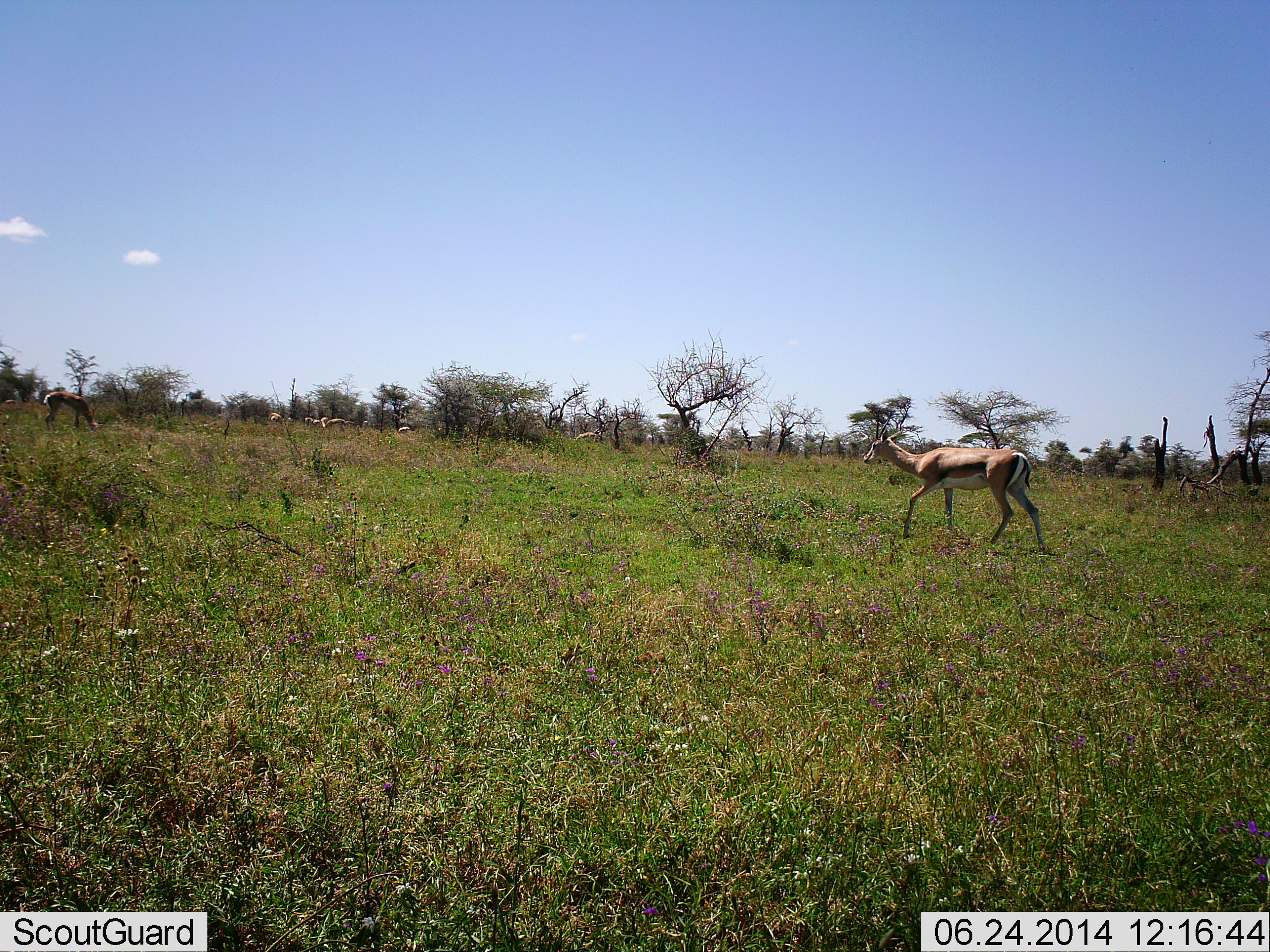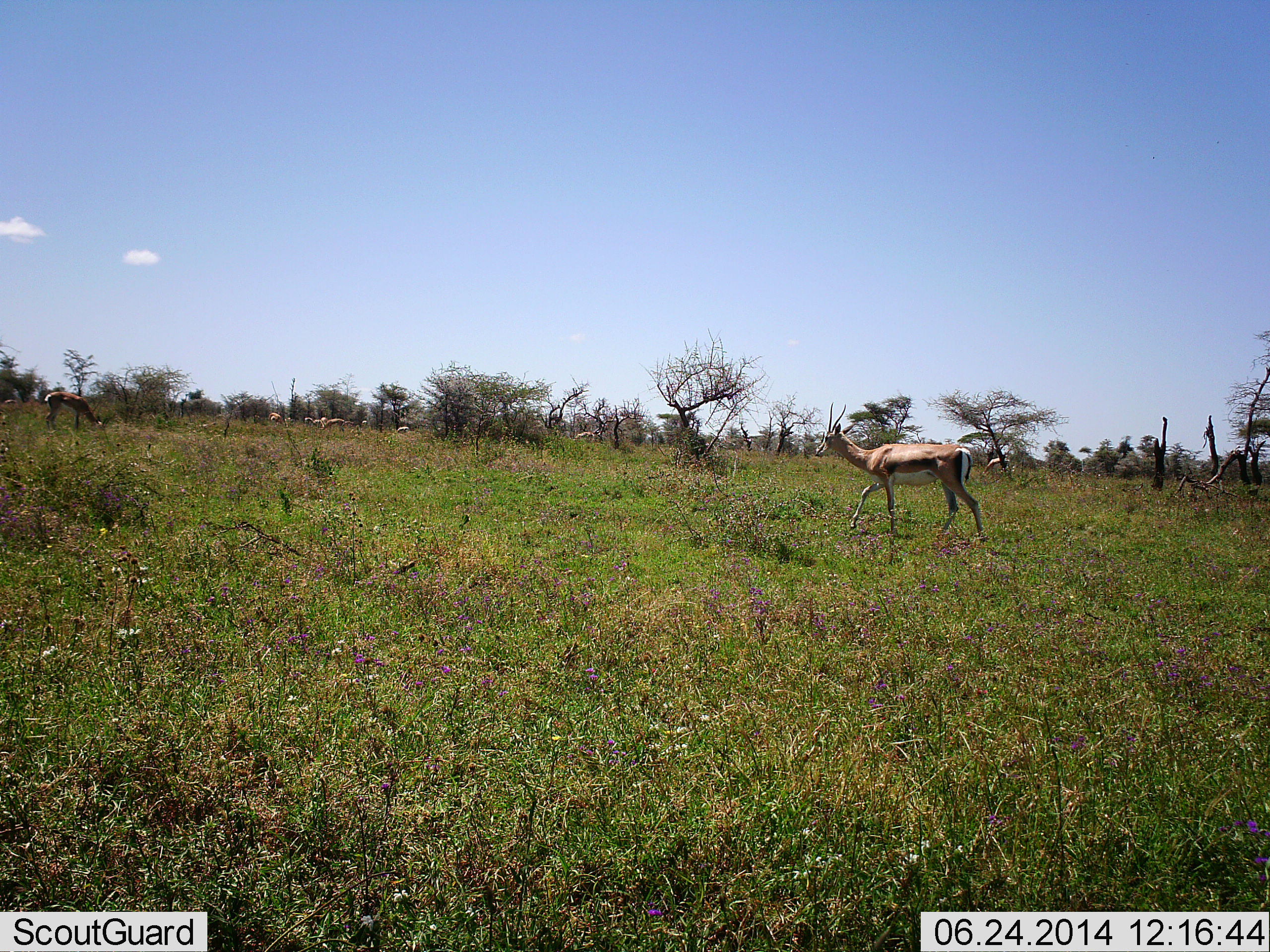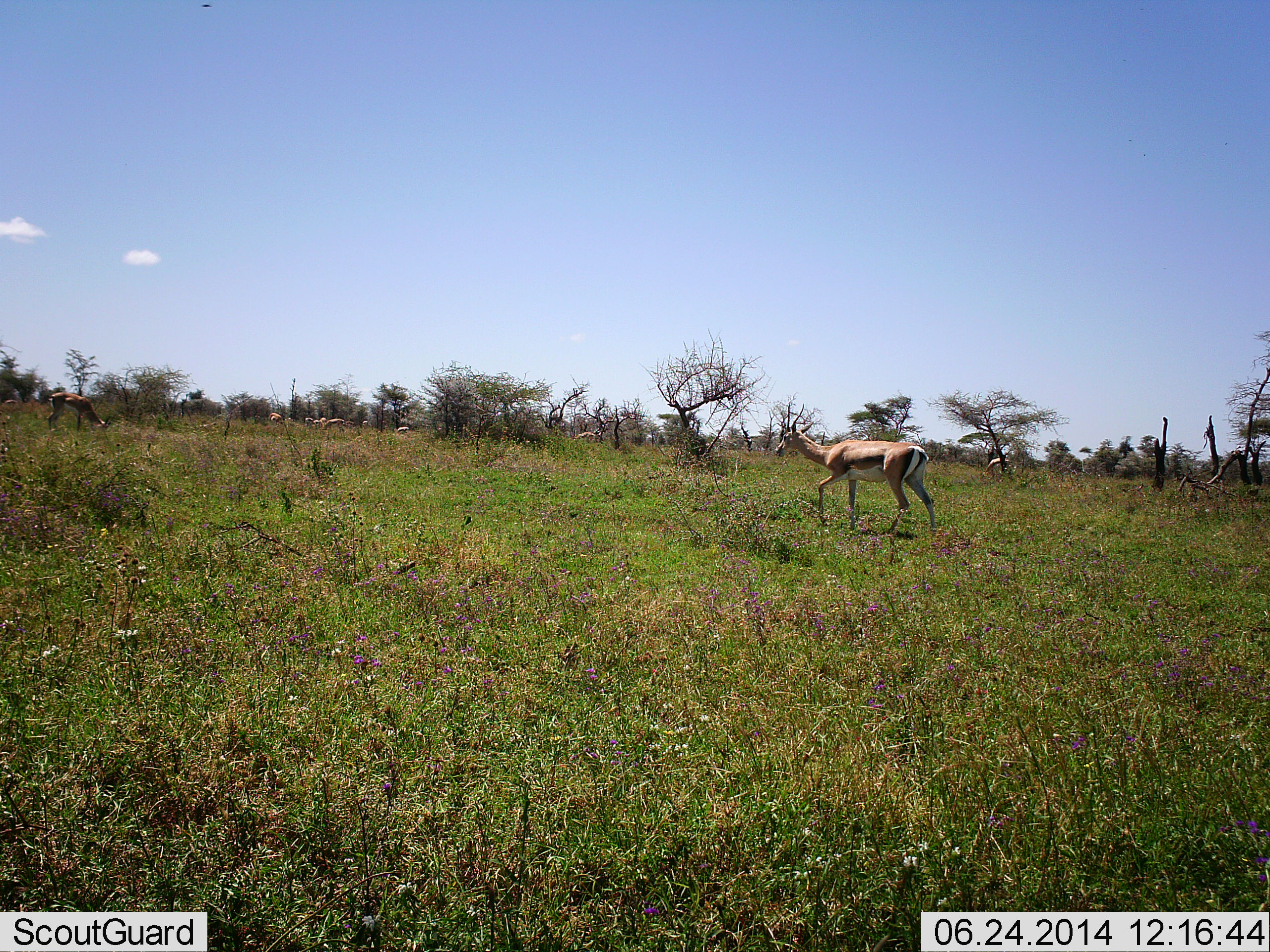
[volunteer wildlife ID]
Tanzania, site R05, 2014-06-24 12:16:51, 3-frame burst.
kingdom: Animalia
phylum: Chordata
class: Mammalia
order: Artiodactyla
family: Bovidae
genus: Eudorcas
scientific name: Eudorcas thomsonii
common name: thomson's gazelle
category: gazellethomsons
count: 1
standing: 22%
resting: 2%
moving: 95%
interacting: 2%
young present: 0%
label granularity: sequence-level